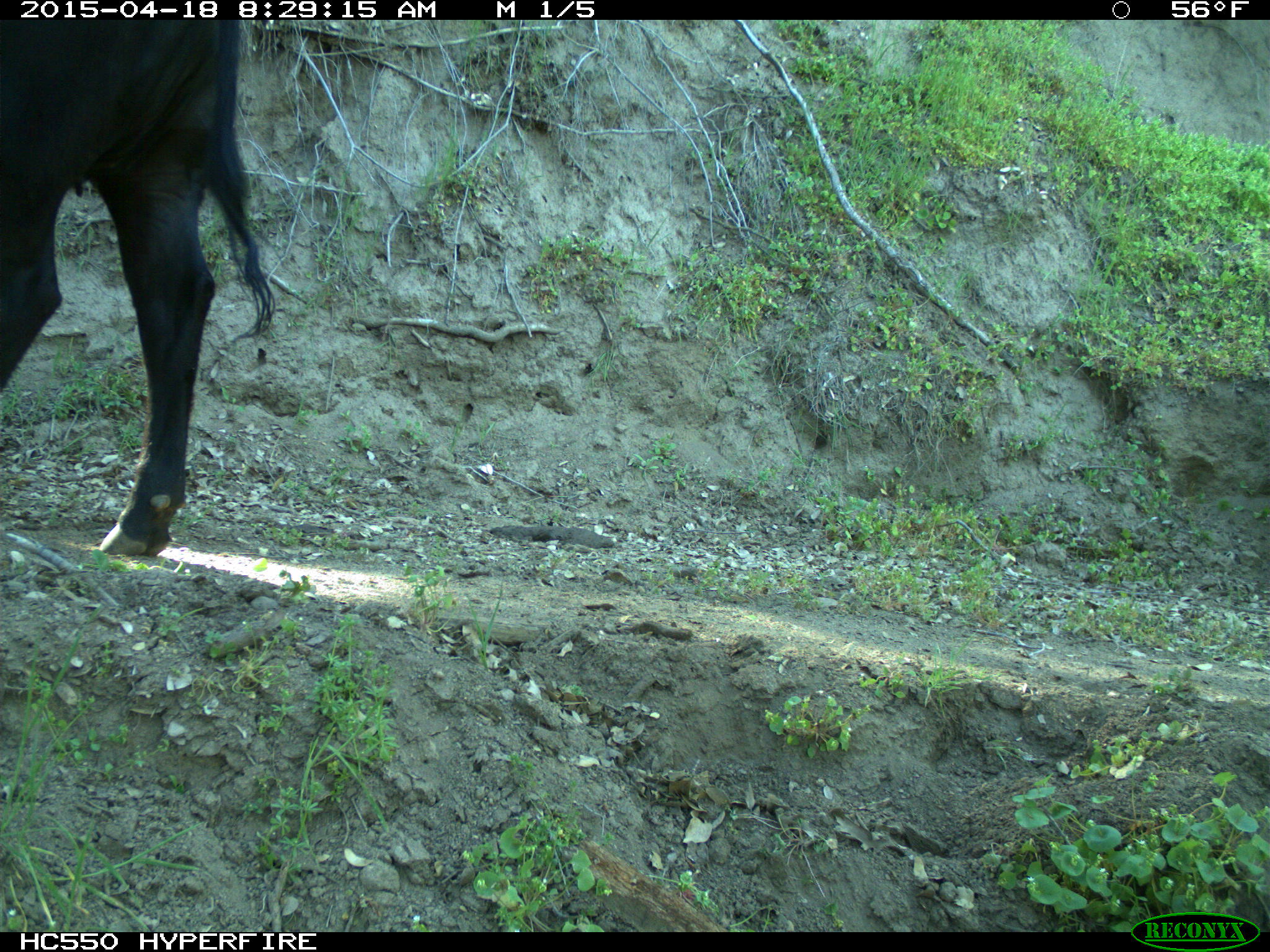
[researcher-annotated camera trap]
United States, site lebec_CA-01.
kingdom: Animalia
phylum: Chordata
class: Mammalia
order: Artiodactyla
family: Bovidae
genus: Bos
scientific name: Bos taurus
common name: domestic cow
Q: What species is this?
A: Bos taurus (domestic cow).